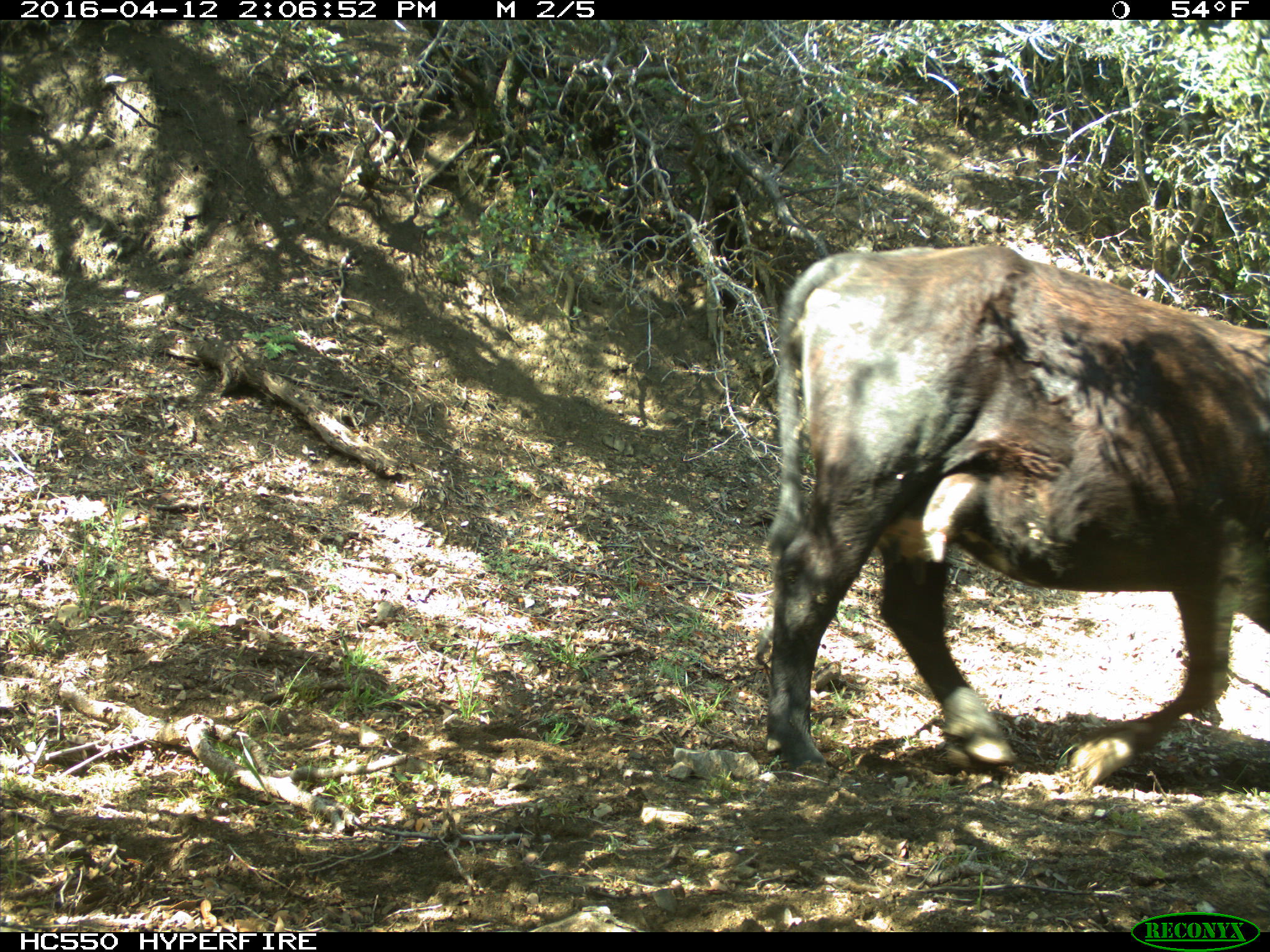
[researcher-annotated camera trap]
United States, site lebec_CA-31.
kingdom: Animalia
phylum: Chordata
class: Mammalia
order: Artiodactyla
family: Bovidae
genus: Bos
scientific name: Bos taurus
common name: domestic cow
Bos taurus (domestic cow).